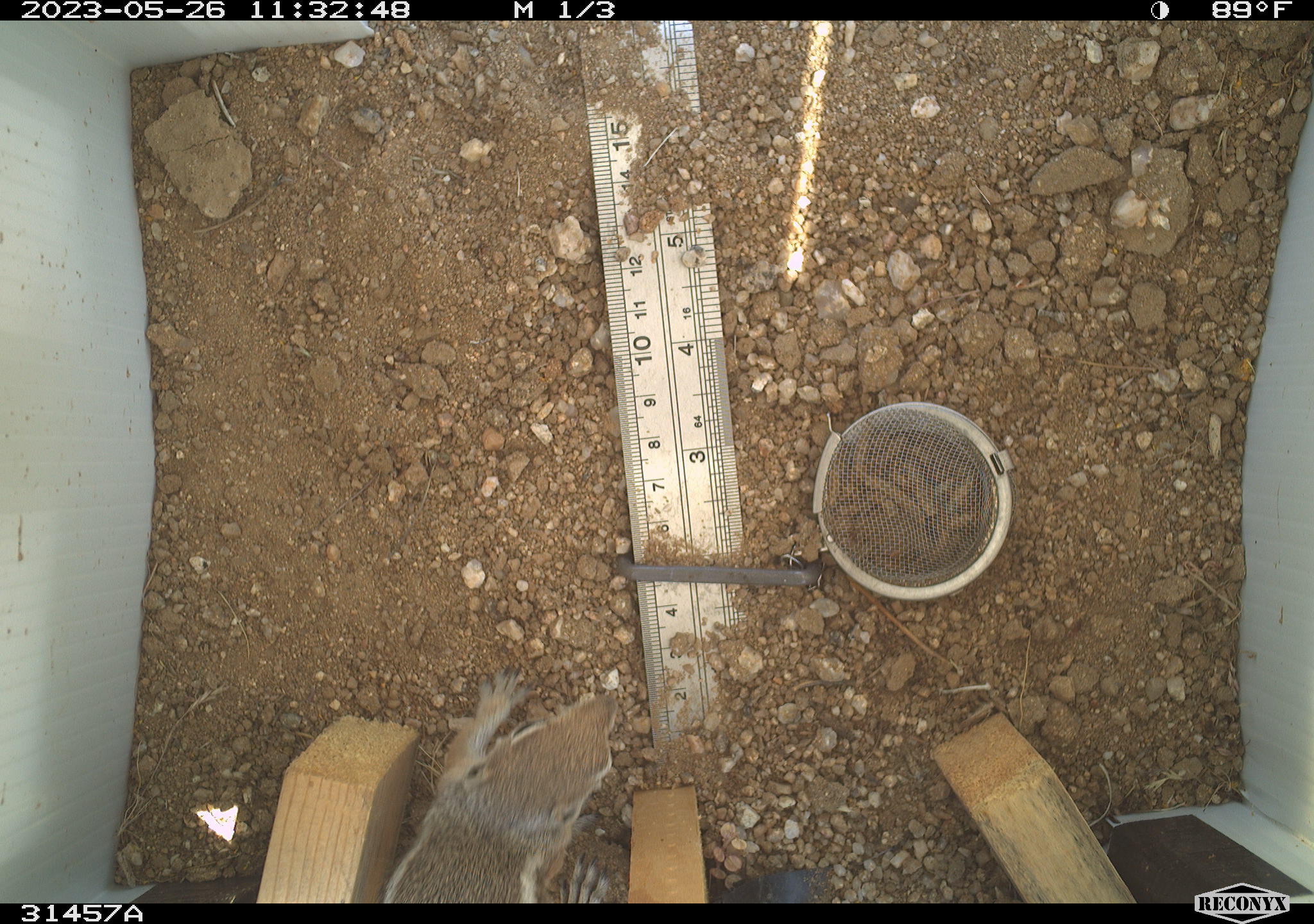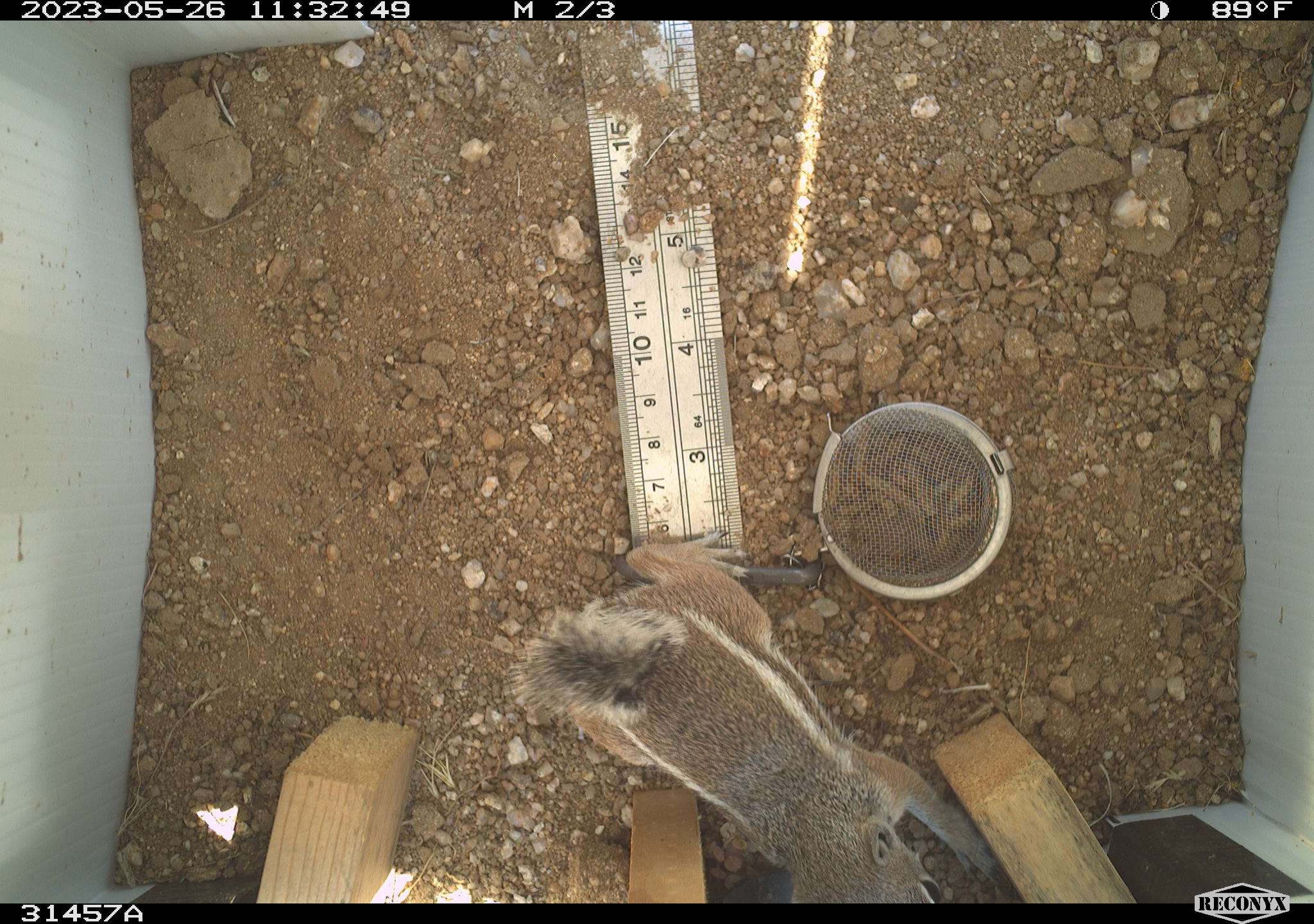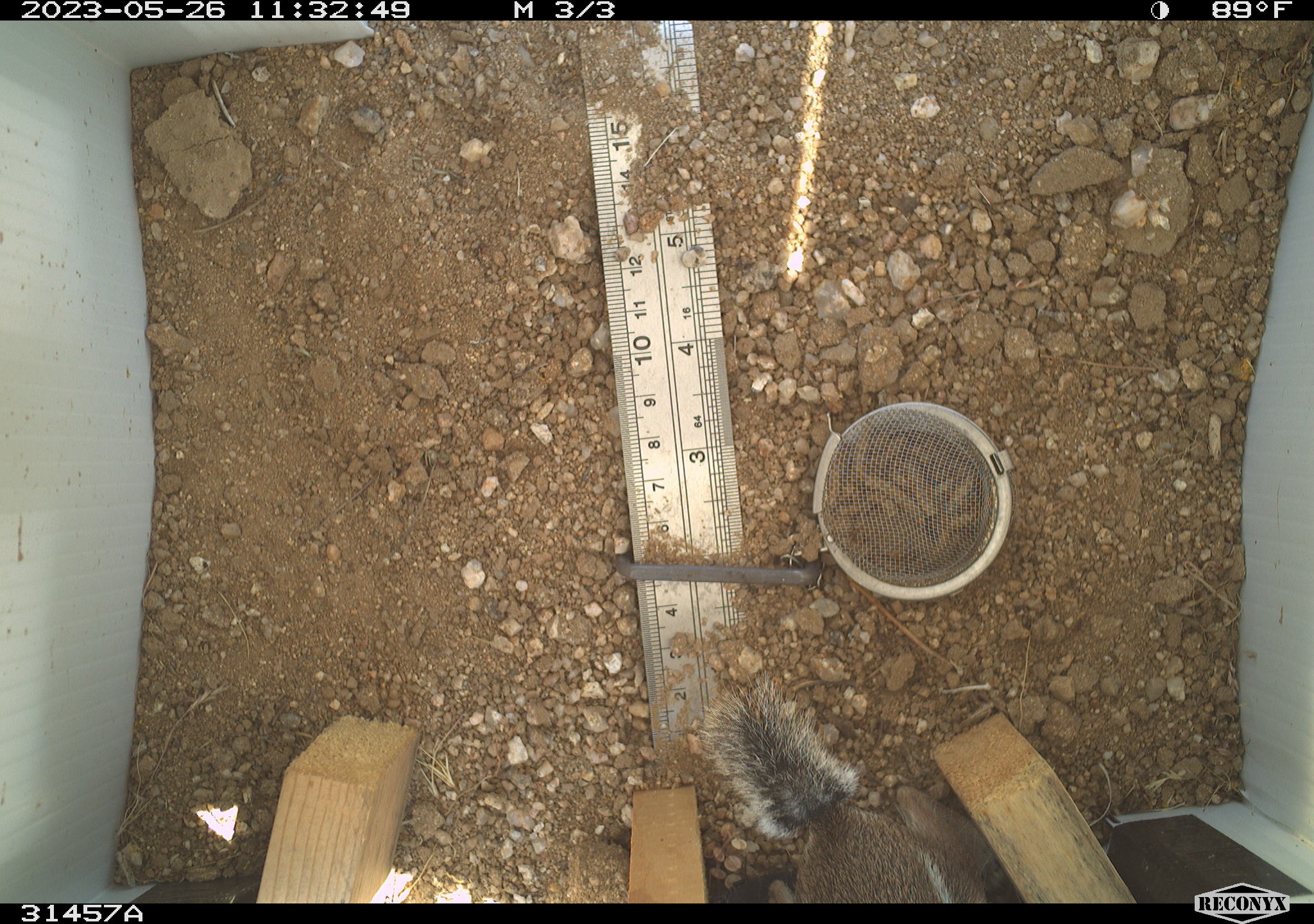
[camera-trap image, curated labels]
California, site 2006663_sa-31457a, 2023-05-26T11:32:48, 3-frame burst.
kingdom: Animalia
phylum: Chordata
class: Mammalia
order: Rodentia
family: Sciuridae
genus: Ammospermophilus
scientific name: Ammospermophilus leucurus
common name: white-tailed antelope squirrel